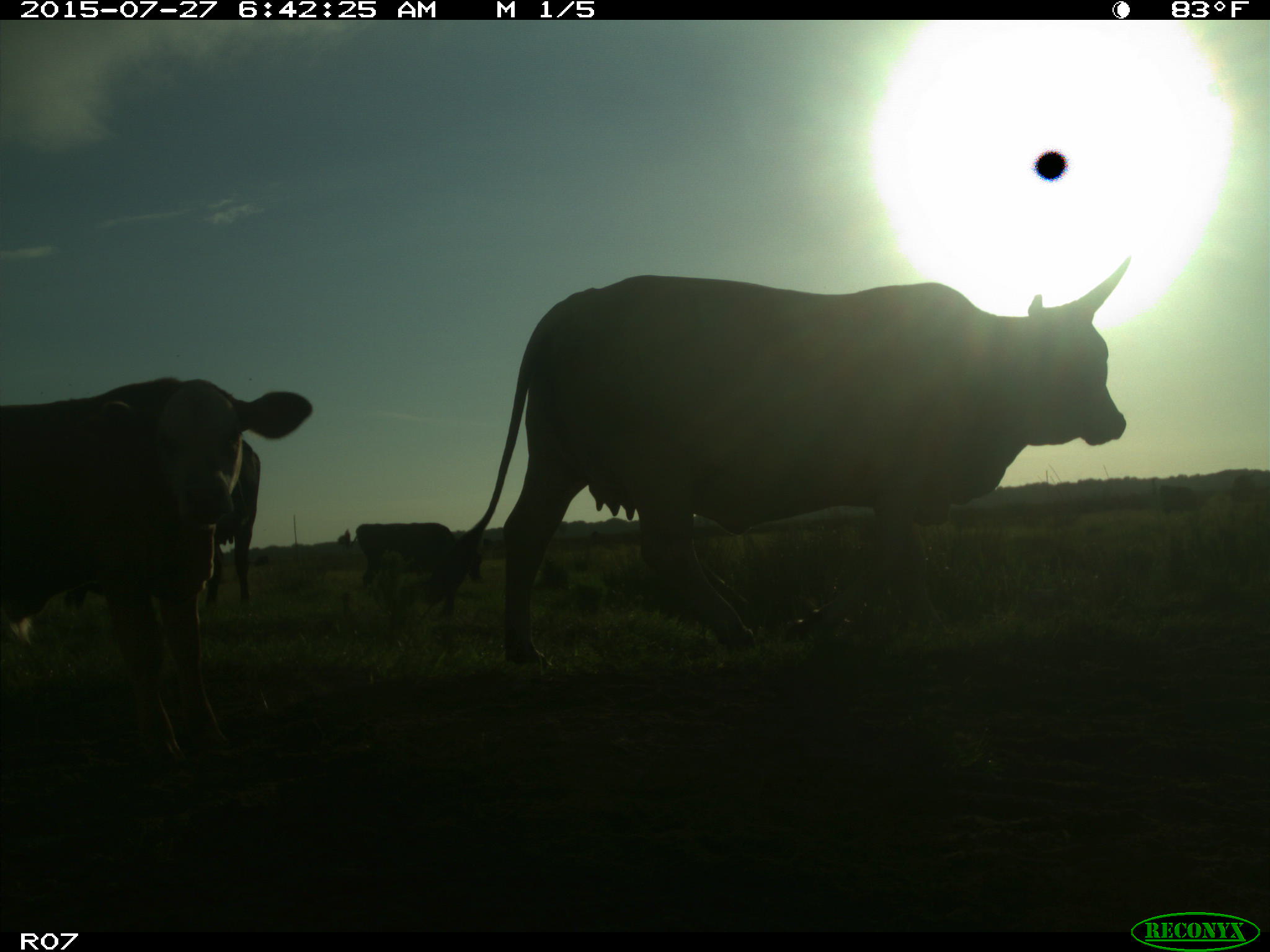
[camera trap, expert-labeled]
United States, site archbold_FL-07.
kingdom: Animalia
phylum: Chordata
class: Mammalia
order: Artiodactyla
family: Bovidae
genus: Bos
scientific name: Bos taurus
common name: domestic cow